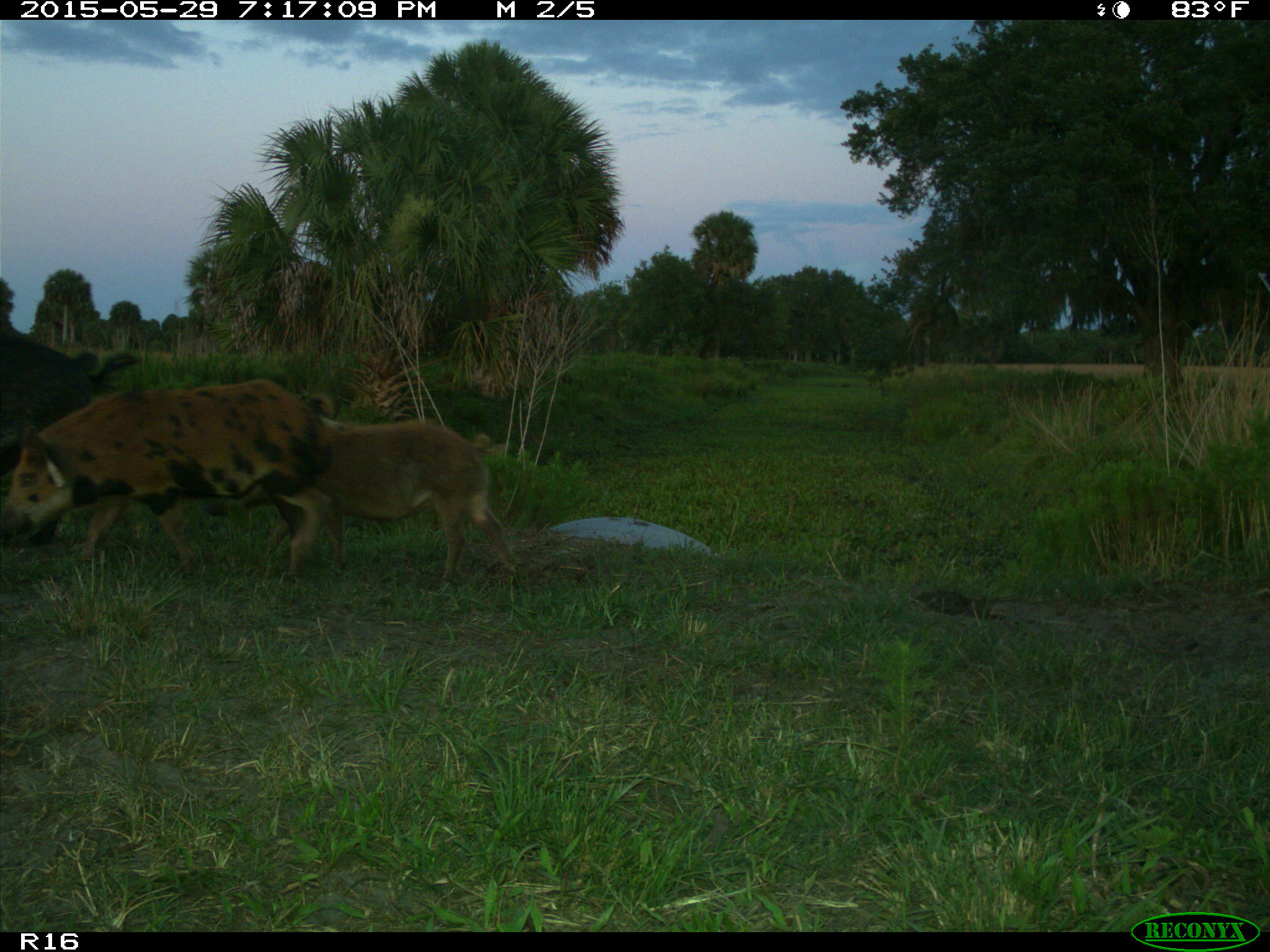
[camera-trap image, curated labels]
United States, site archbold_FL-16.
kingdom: Animalia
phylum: Chordata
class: Mammalia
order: Artiodactyla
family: Suidae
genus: Sus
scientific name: Sus scrofa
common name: wild boar